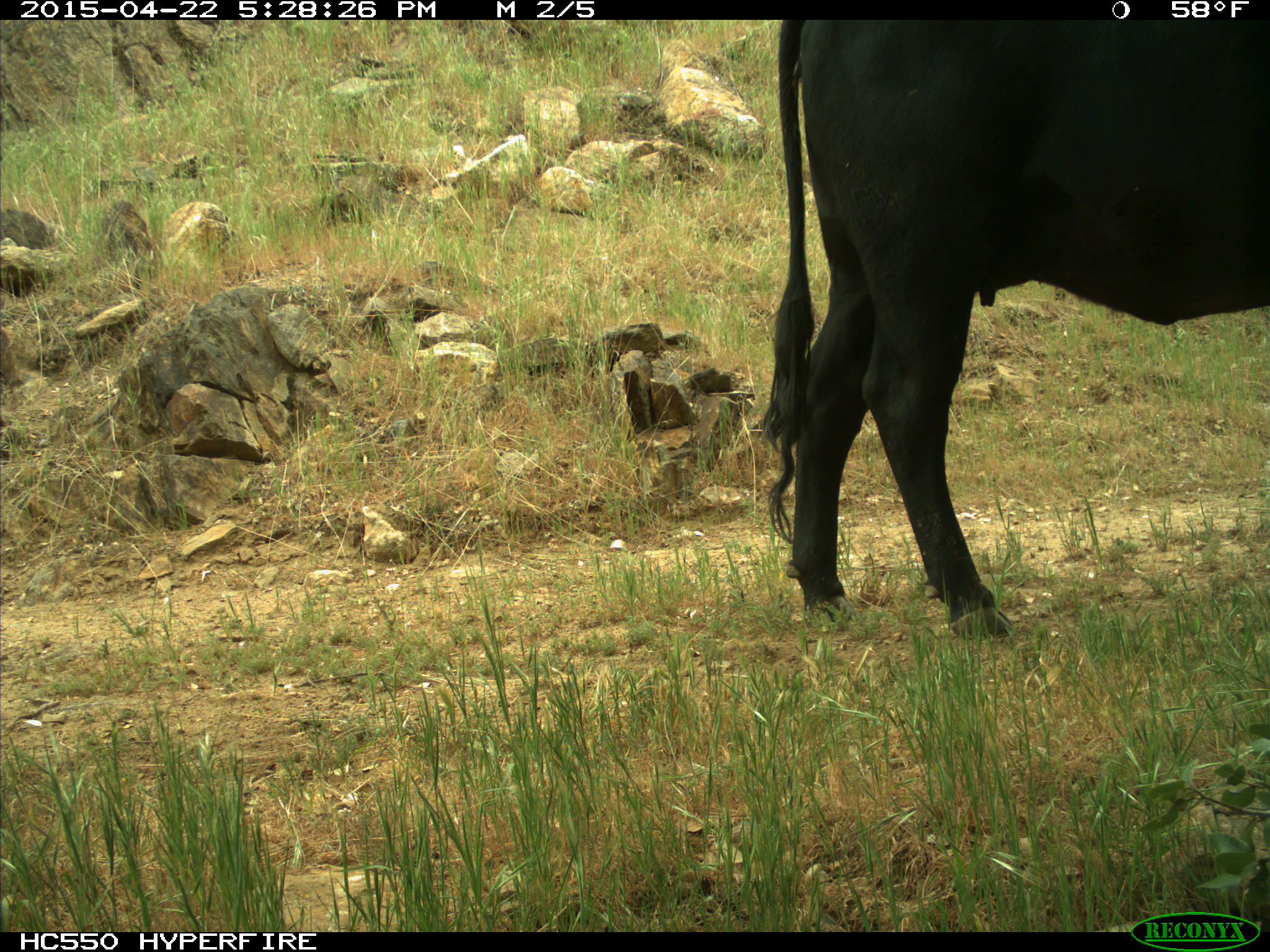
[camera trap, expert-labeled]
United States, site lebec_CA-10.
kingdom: Animalia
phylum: Chordata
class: Mammalia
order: Artiodactyla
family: Bovidae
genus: Bos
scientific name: Bos taurus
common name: domestic cow